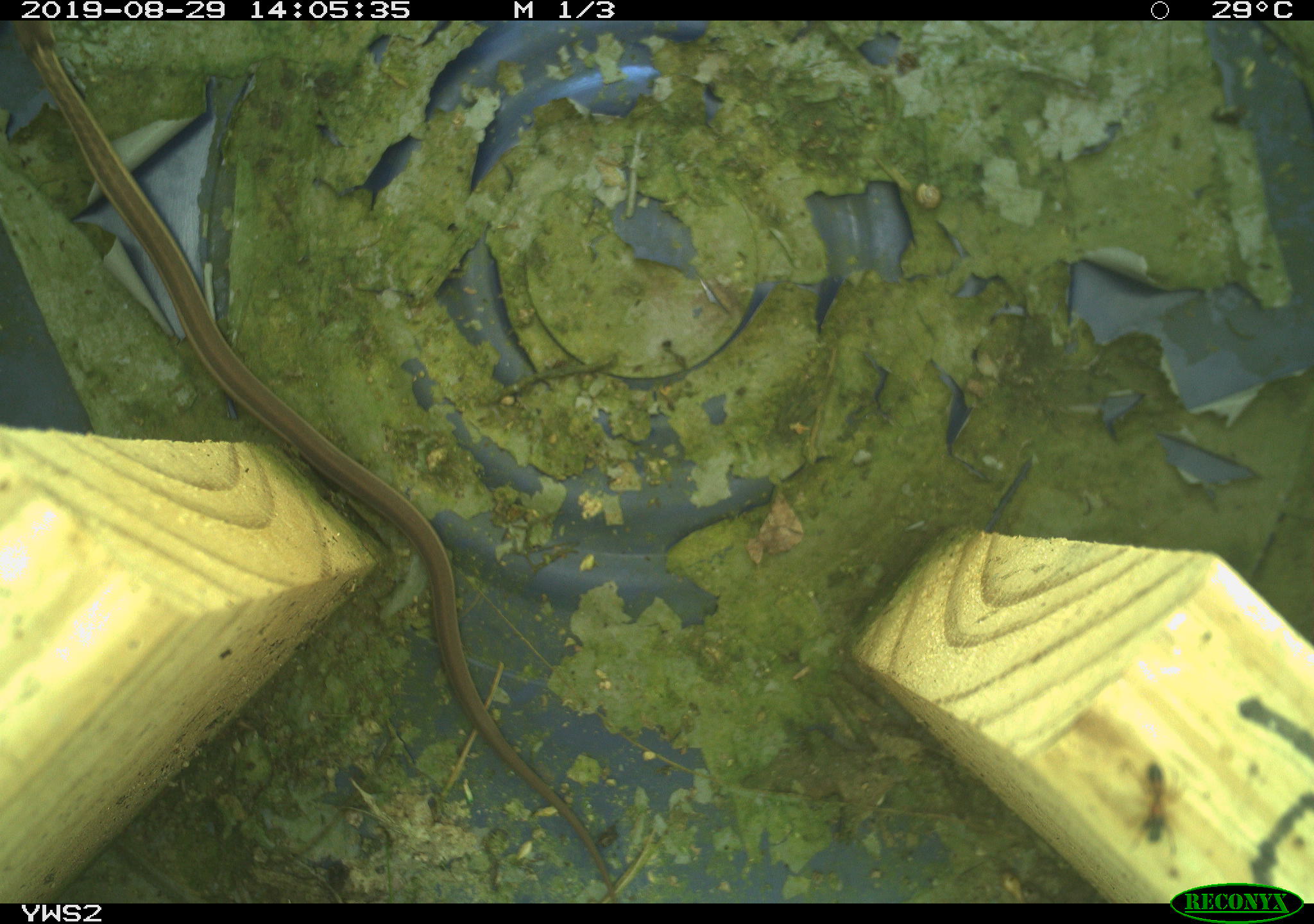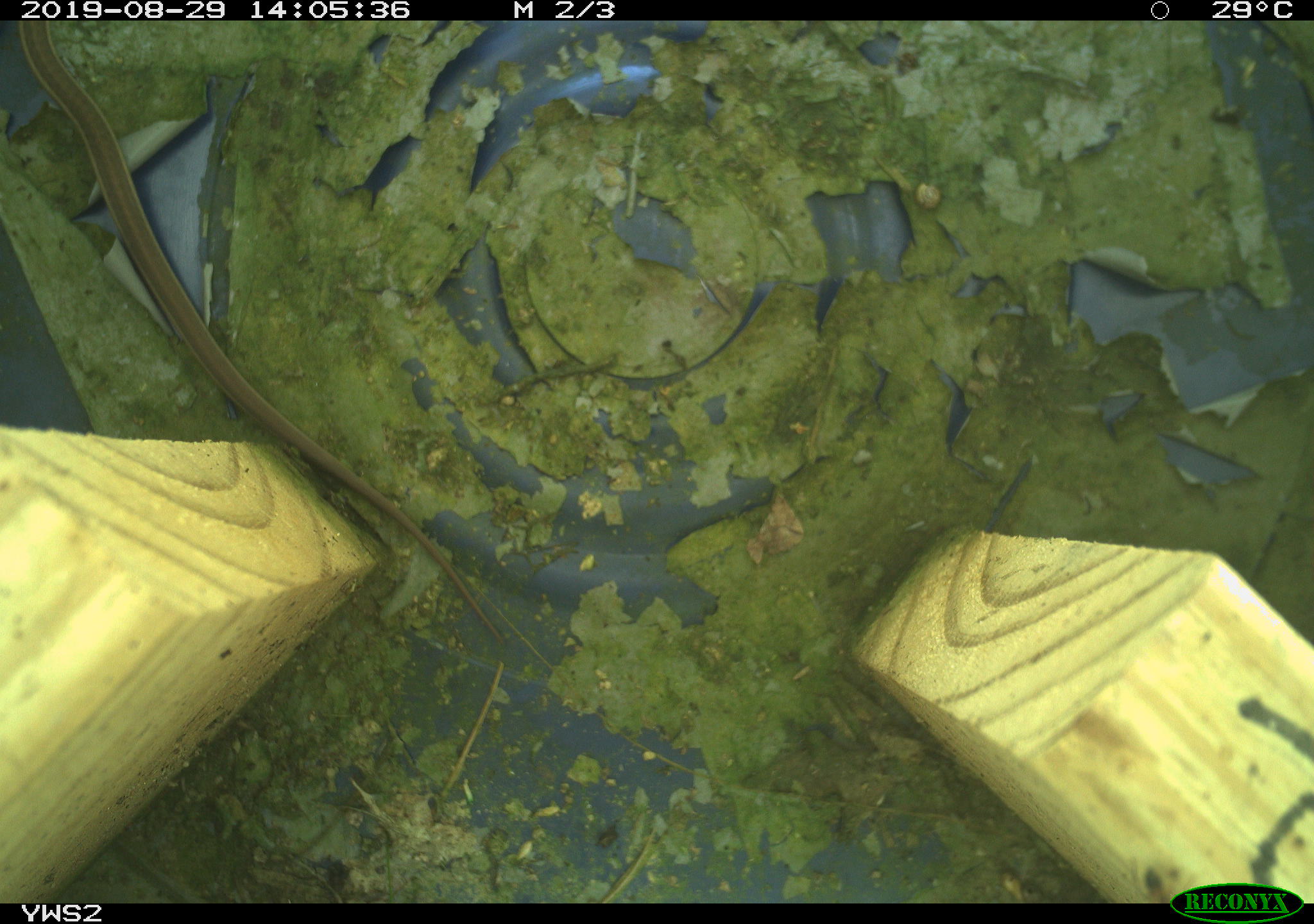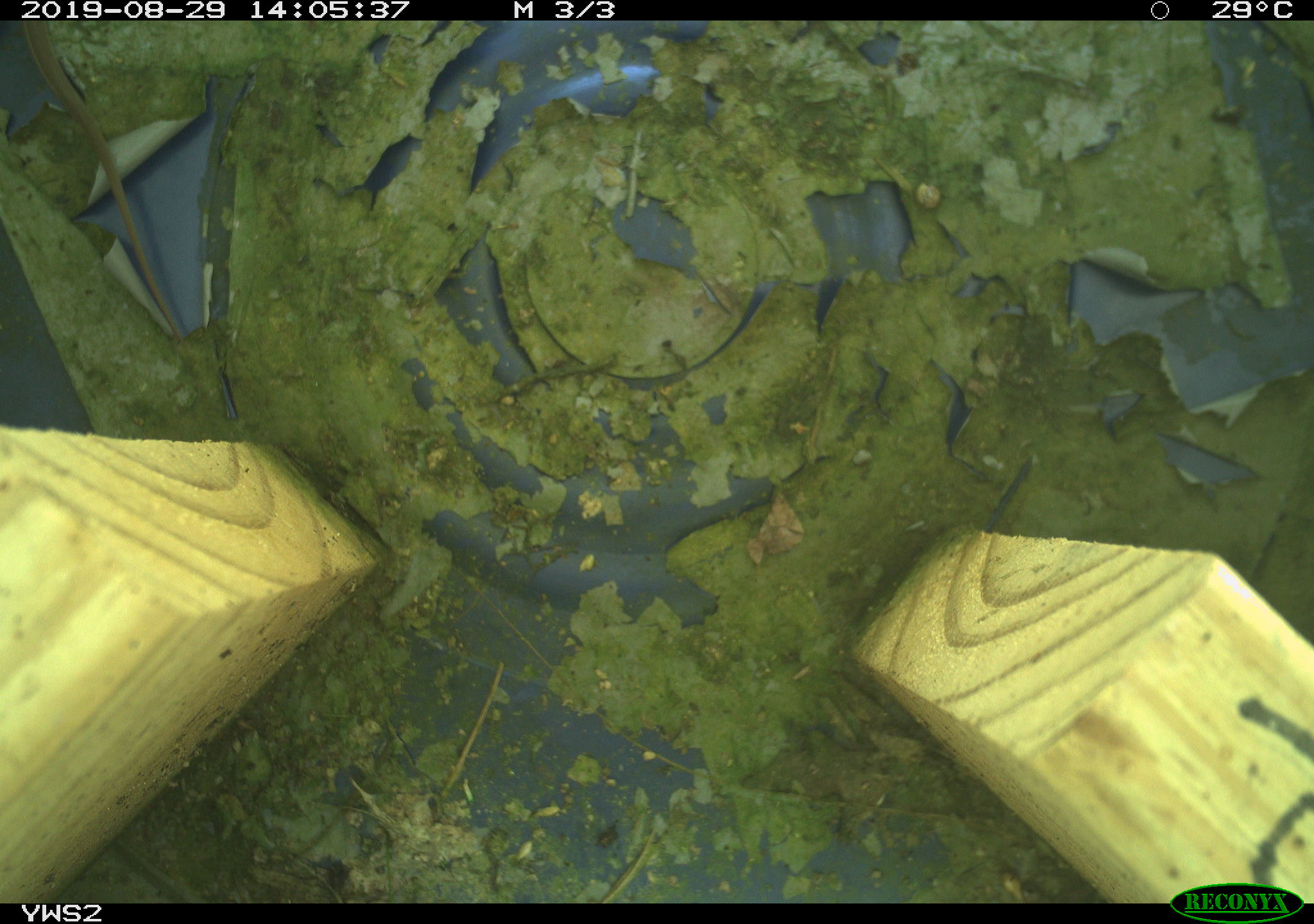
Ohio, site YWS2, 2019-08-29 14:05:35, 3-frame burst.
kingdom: Animalia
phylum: Chordata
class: Reptilia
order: Squamata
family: Colubridae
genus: Thamnophis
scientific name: Thamnophis sirtalis sirtalis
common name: eastern gartersnake